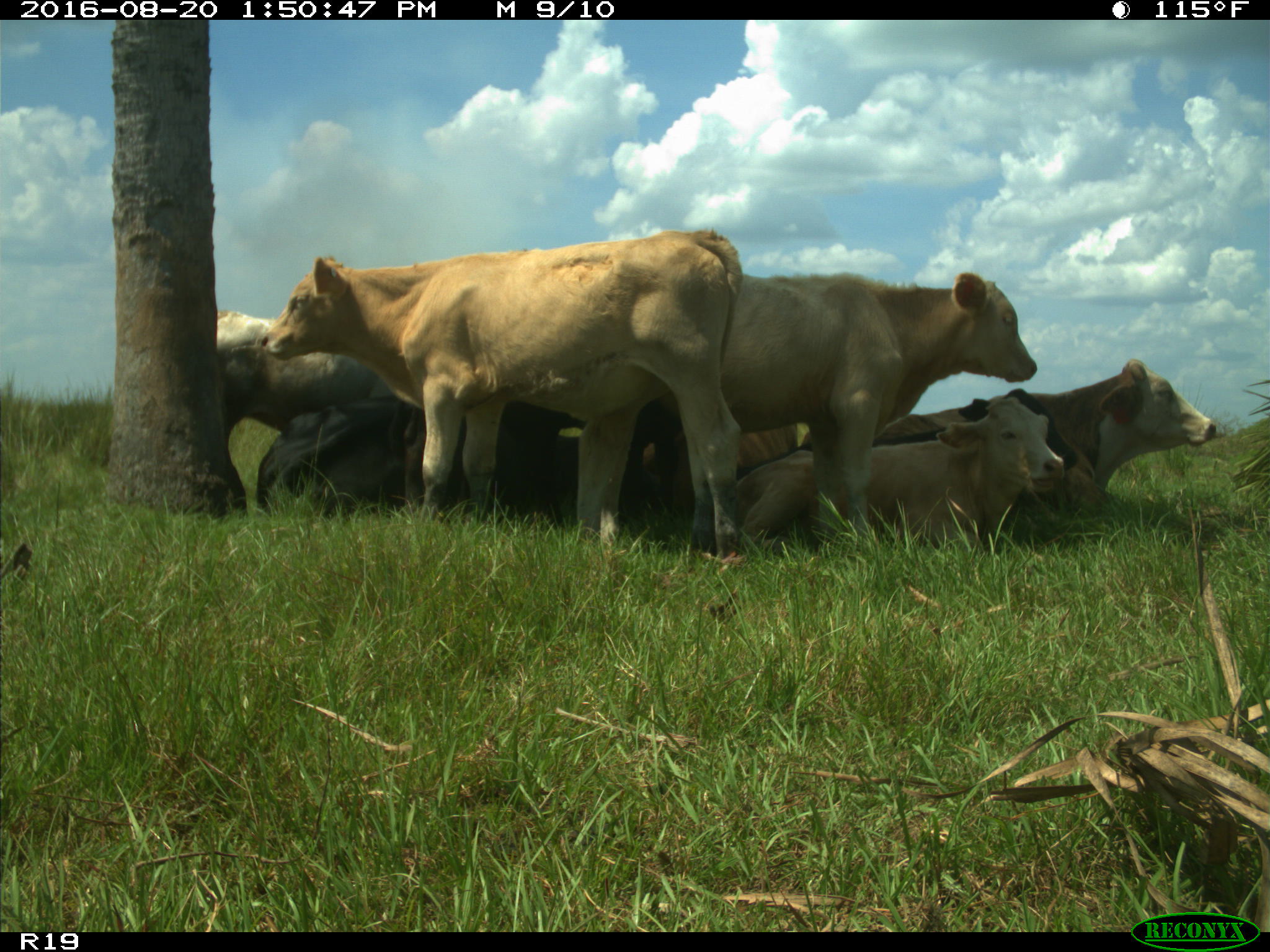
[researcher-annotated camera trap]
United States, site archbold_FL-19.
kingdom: Animalia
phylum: Chordata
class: Mammalia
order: Artiodactyla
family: Bovidae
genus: Bos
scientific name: Bos taurus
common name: domestic cow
Bos taurus (domestic cow).